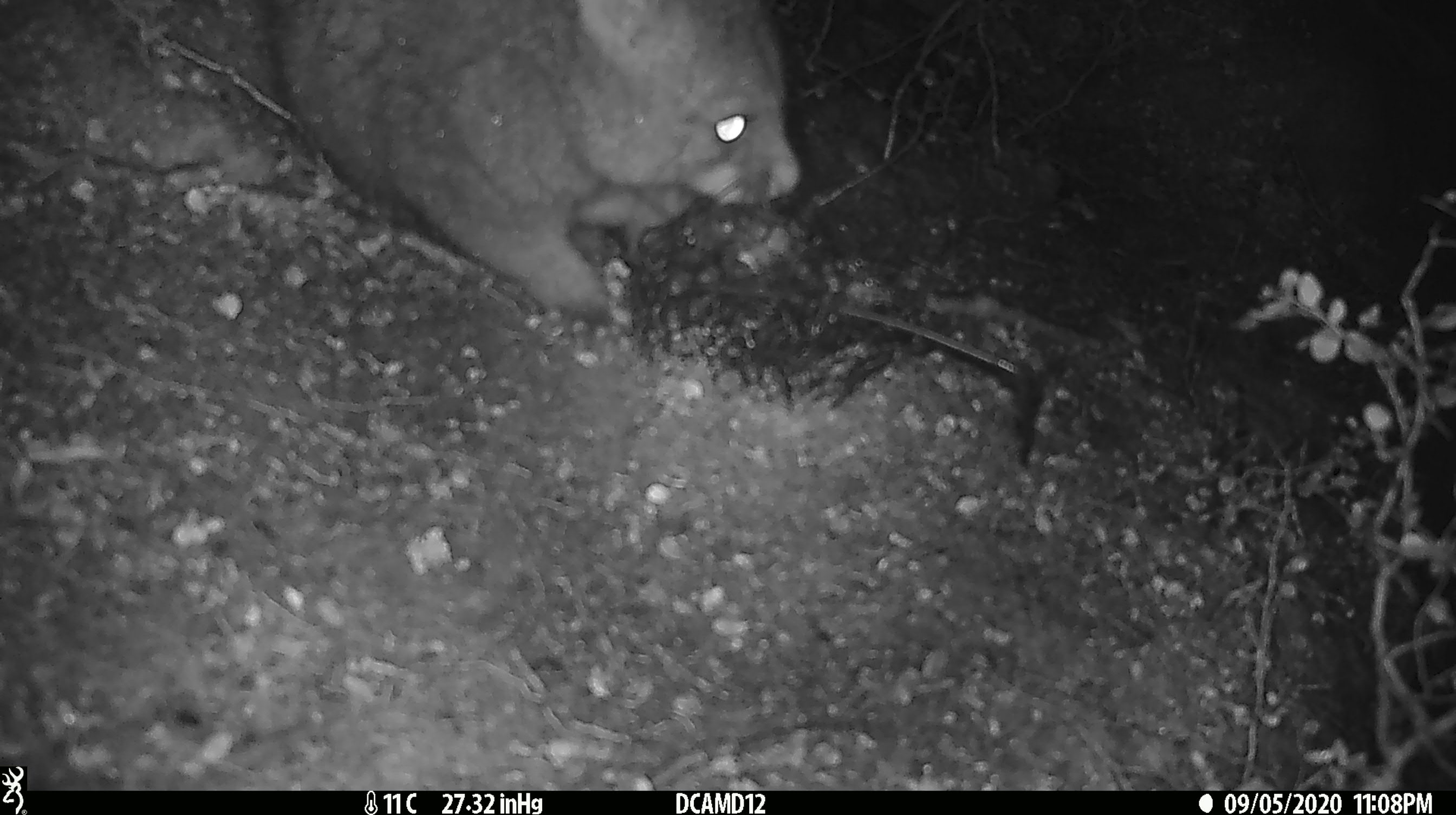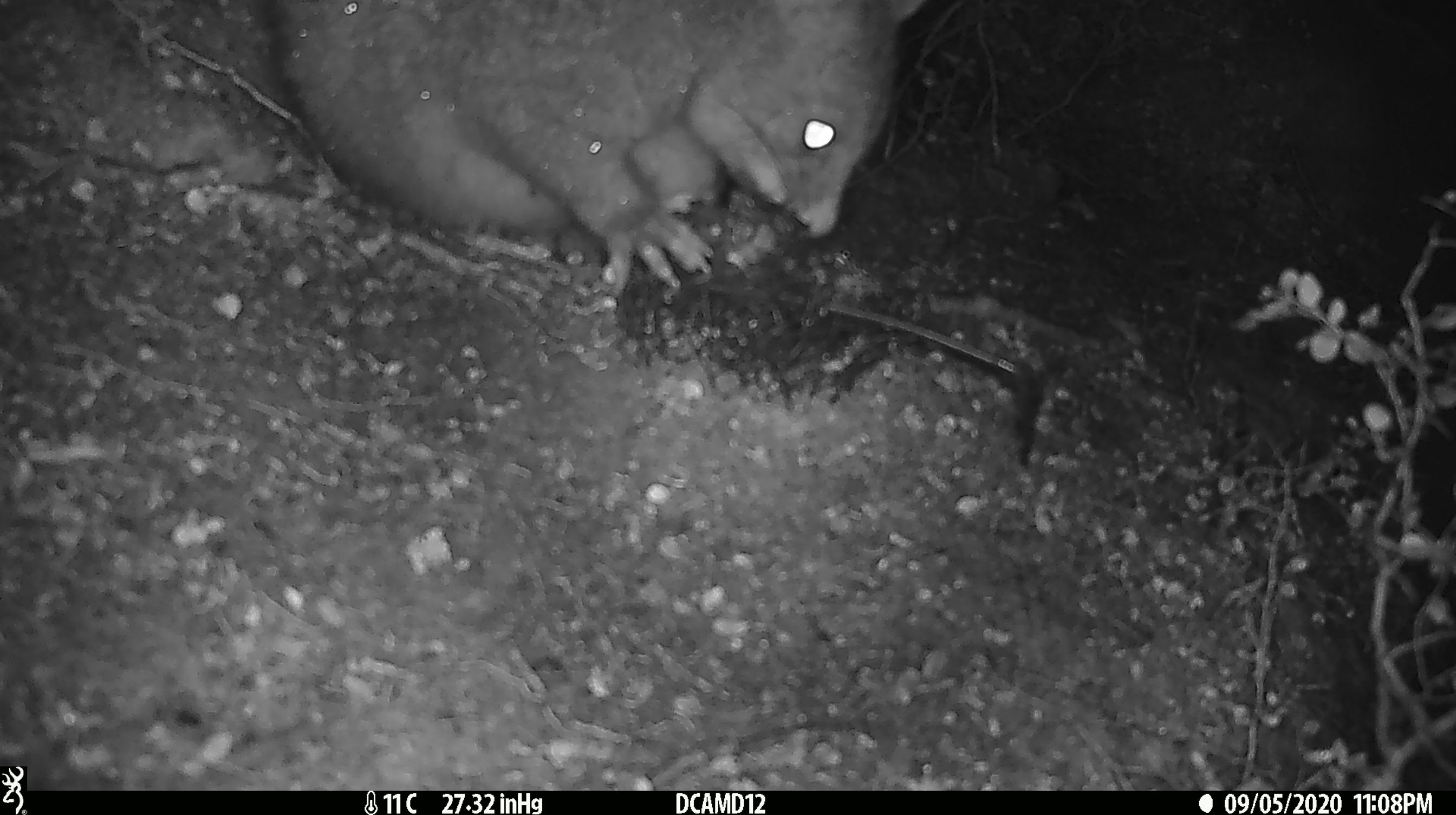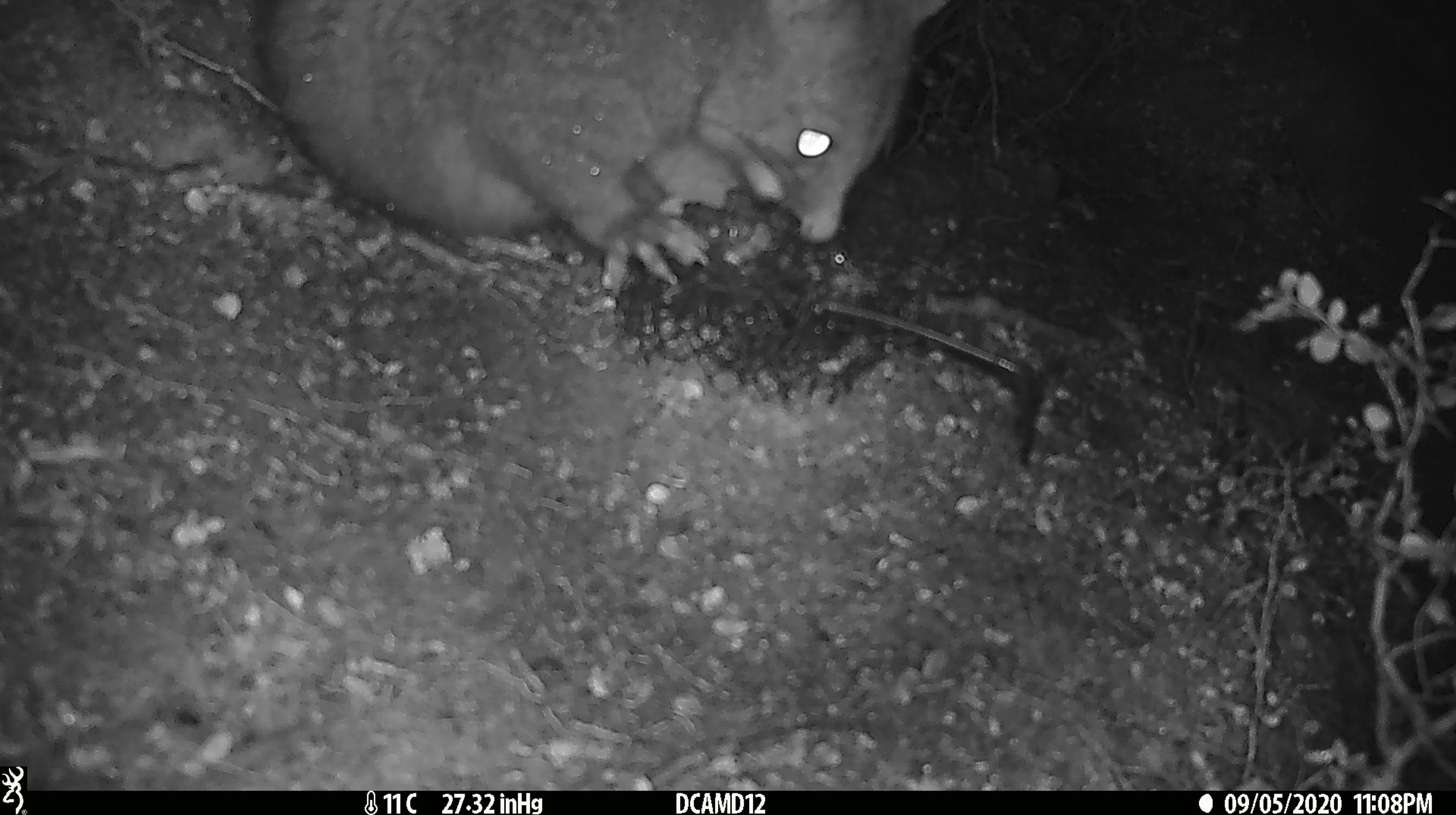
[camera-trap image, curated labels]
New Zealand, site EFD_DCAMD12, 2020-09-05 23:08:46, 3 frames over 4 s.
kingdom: Animalia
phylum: Chordata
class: Mammalia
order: Diprotodontia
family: Phalangeridae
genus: Trichosurus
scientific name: Trichosurus vulpecula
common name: common brushtail possum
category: possum